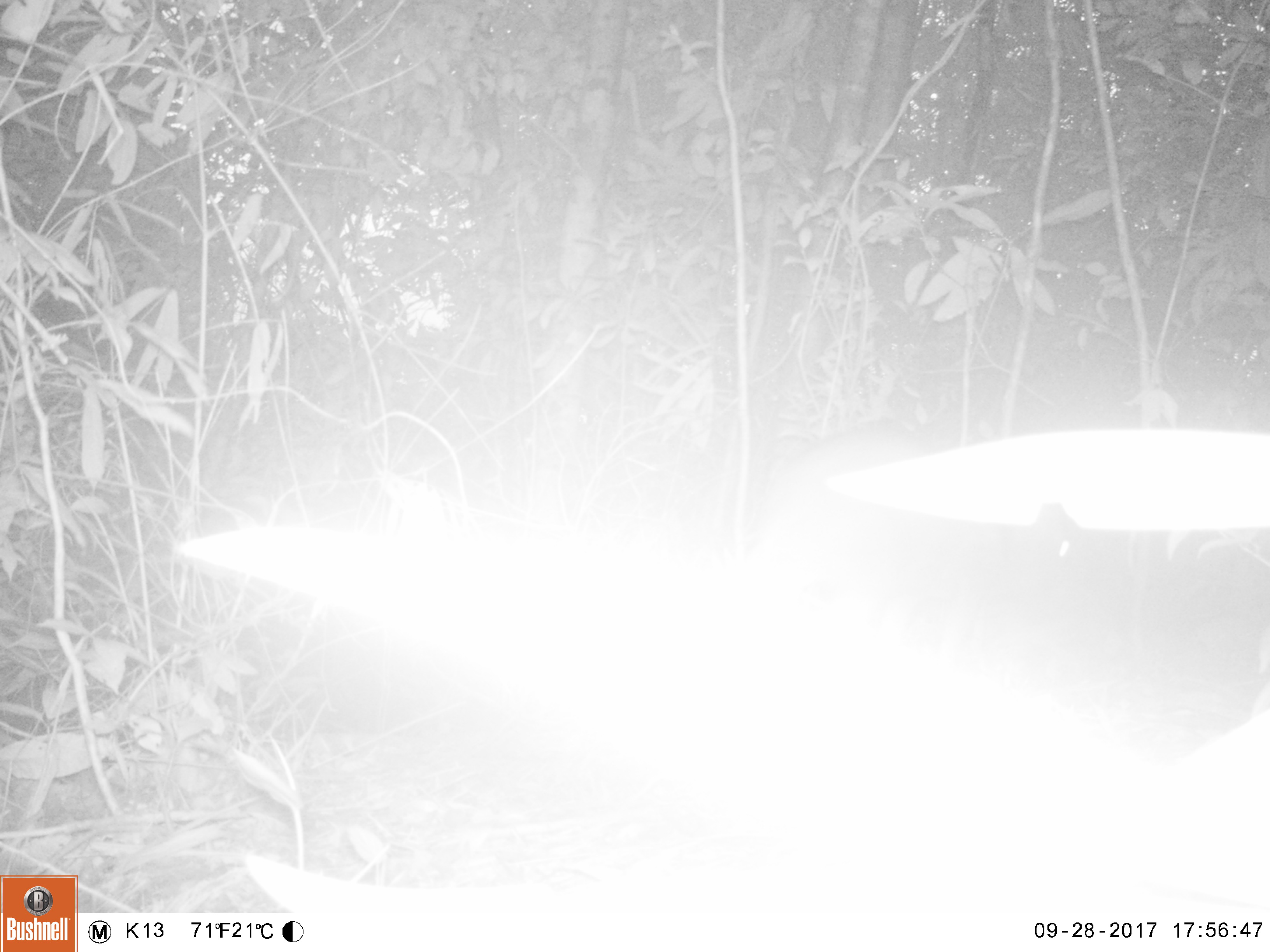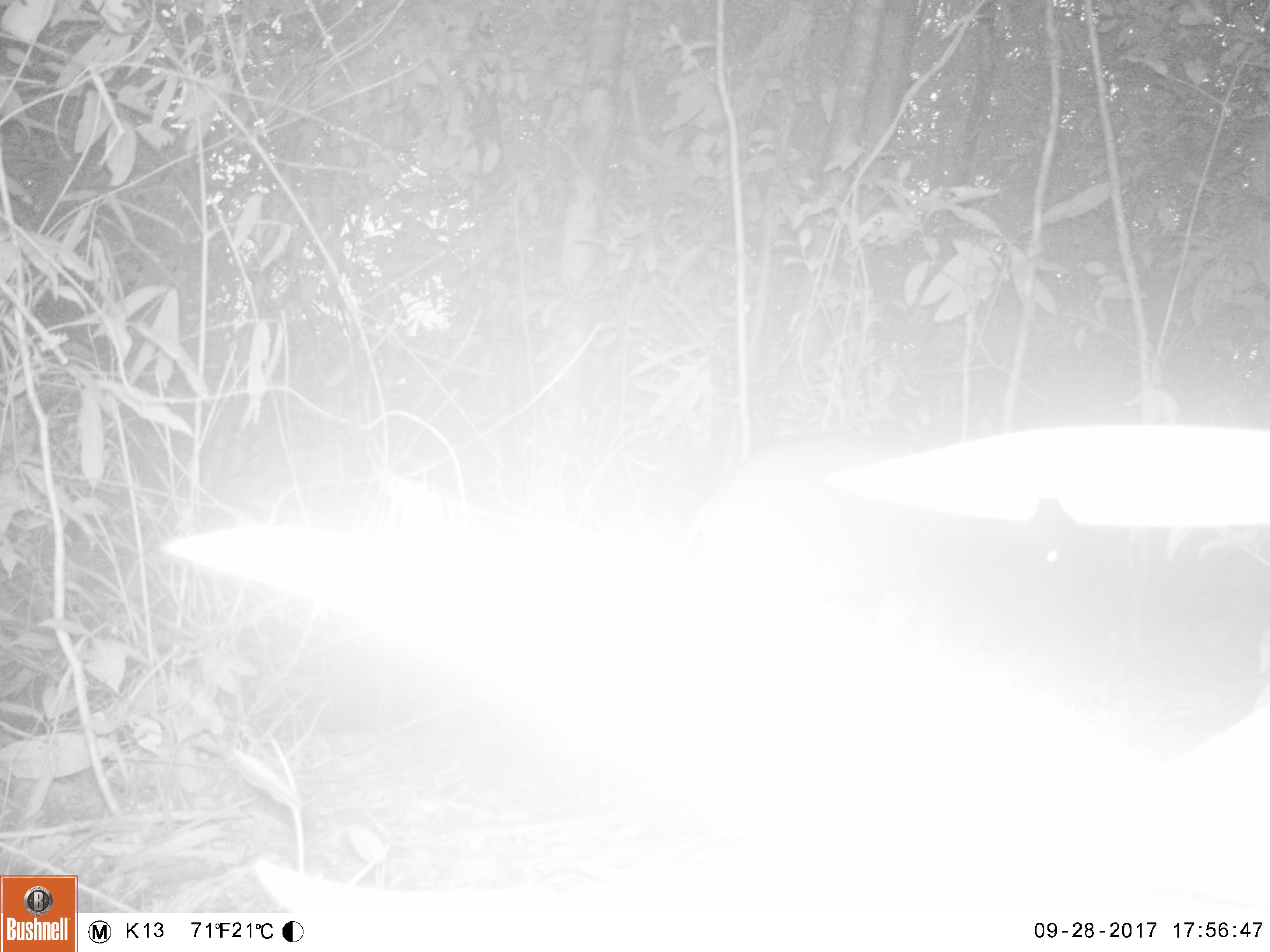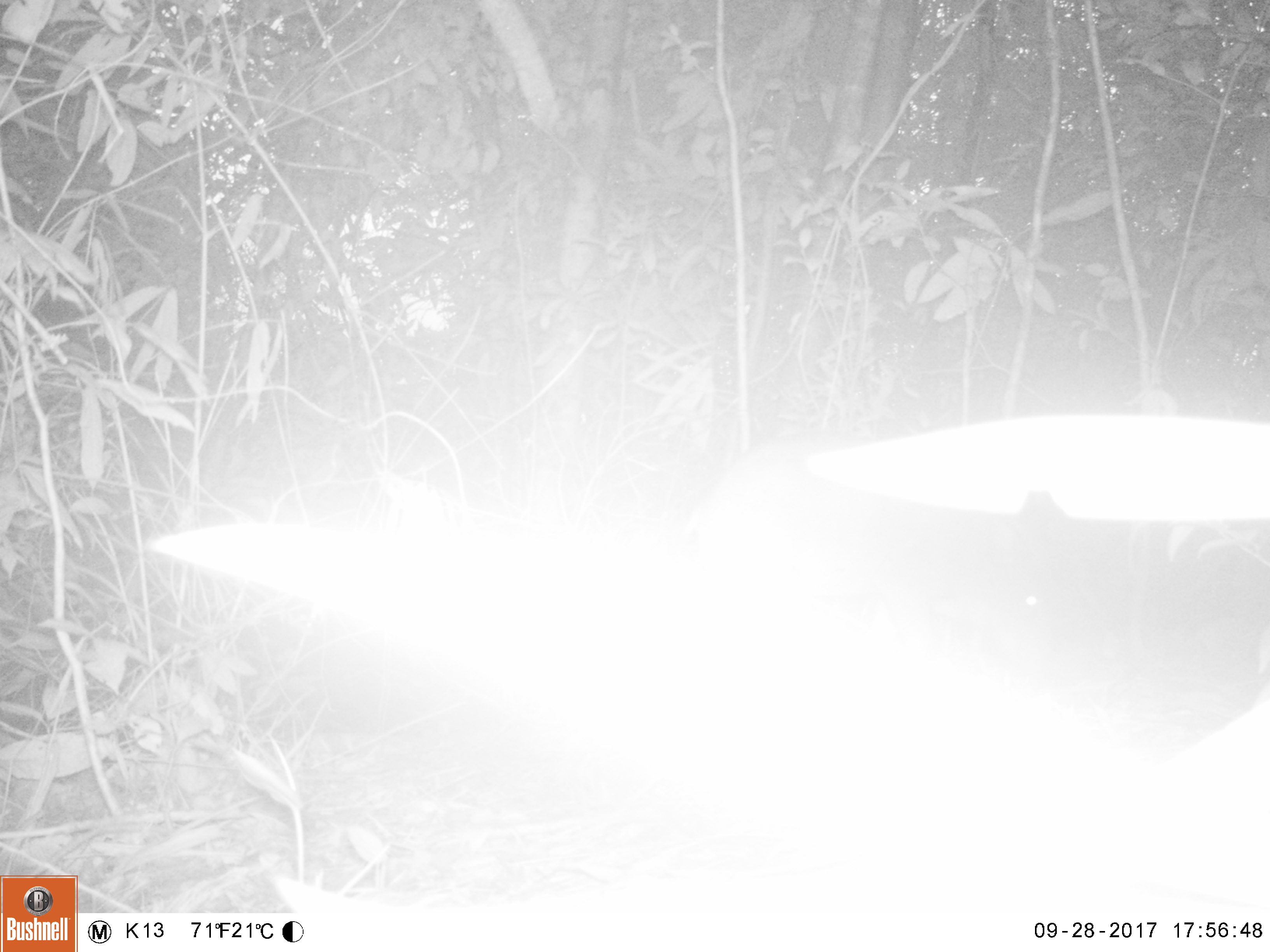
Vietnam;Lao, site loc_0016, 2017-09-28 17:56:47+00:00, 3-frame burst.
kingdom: Animalia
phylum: Chordata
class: Mammalia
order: Artiodactyla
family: Suidae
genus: Sus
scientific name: Sus scrofa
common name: eurasian wild pig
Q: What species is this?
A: Eurasian wild pig (Sus scrofa).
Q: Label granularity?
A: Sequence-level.